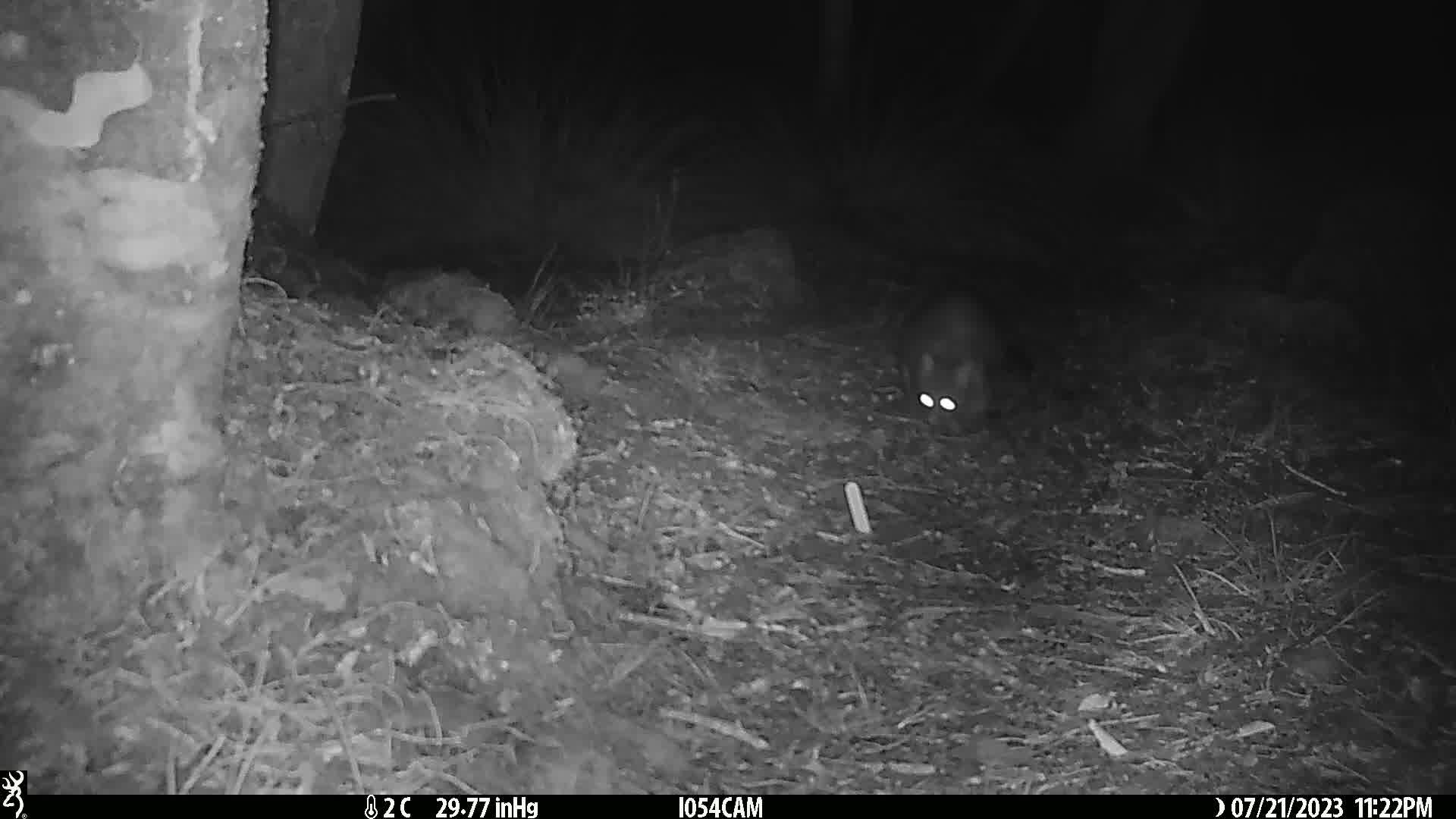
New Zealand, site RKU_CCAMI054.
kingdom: Animalia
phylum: Chordata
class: Mammalia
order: Diprotodontia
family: Phalangeridae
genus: Trichosurus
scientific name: Trichosurus vulpecula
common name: common brushtail possum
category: possum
Possum (common brushtail possum) (Trichosurus vulpecula).